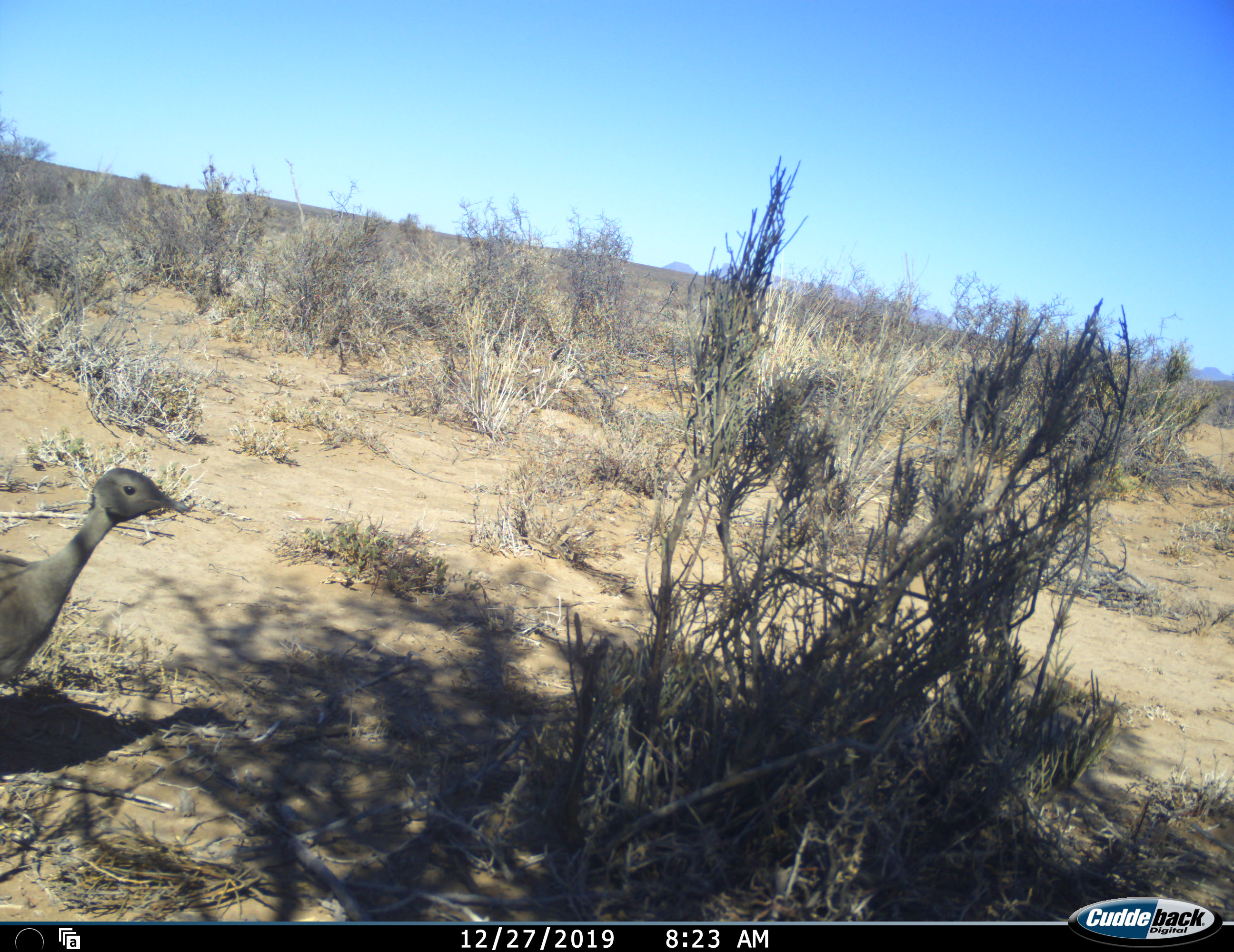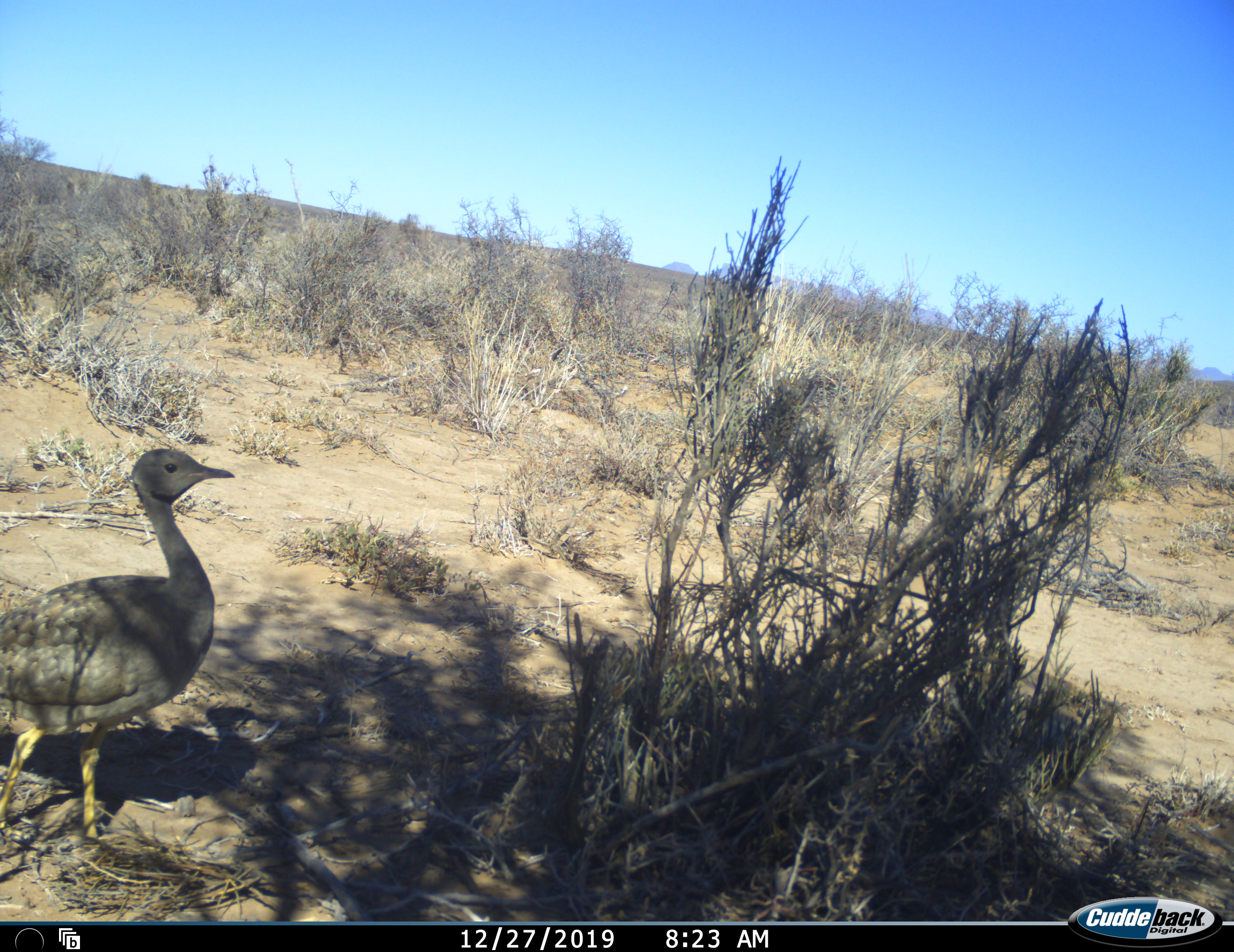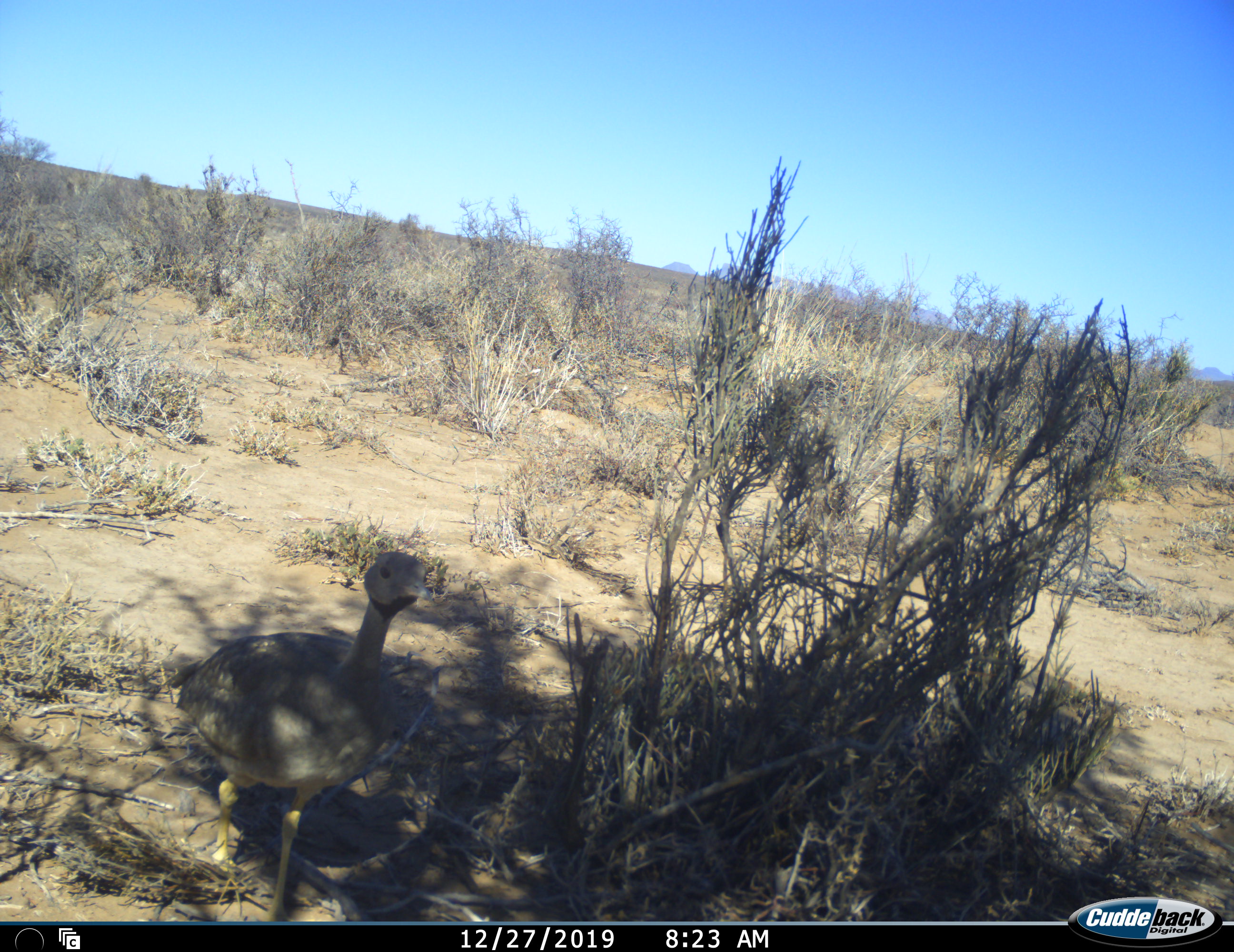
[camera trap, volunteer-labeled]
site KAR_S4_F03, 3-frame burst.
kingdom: Animalia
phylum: Chordata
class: Aves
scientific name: Aves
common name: bird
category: birdother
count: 1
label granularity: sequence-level